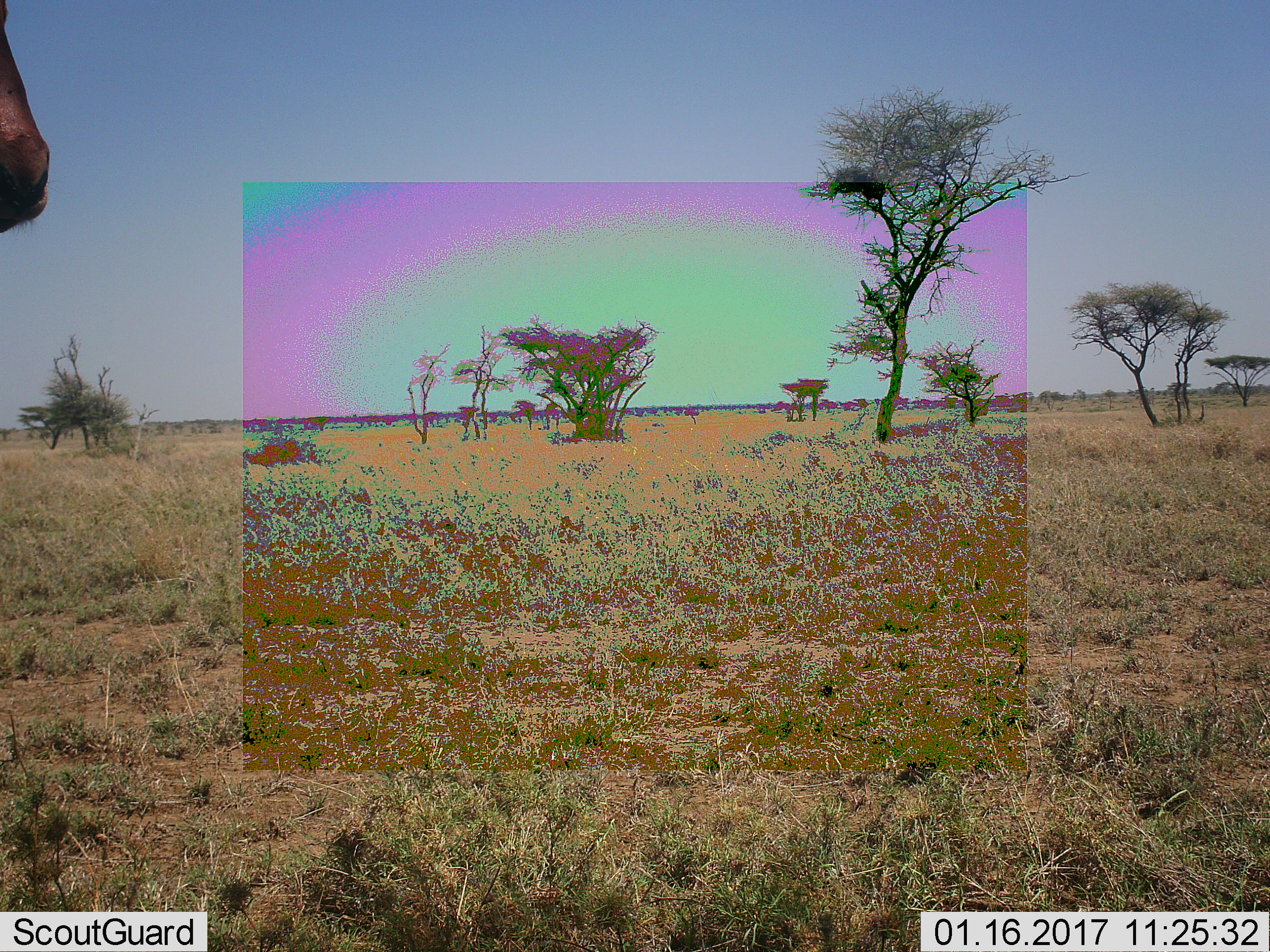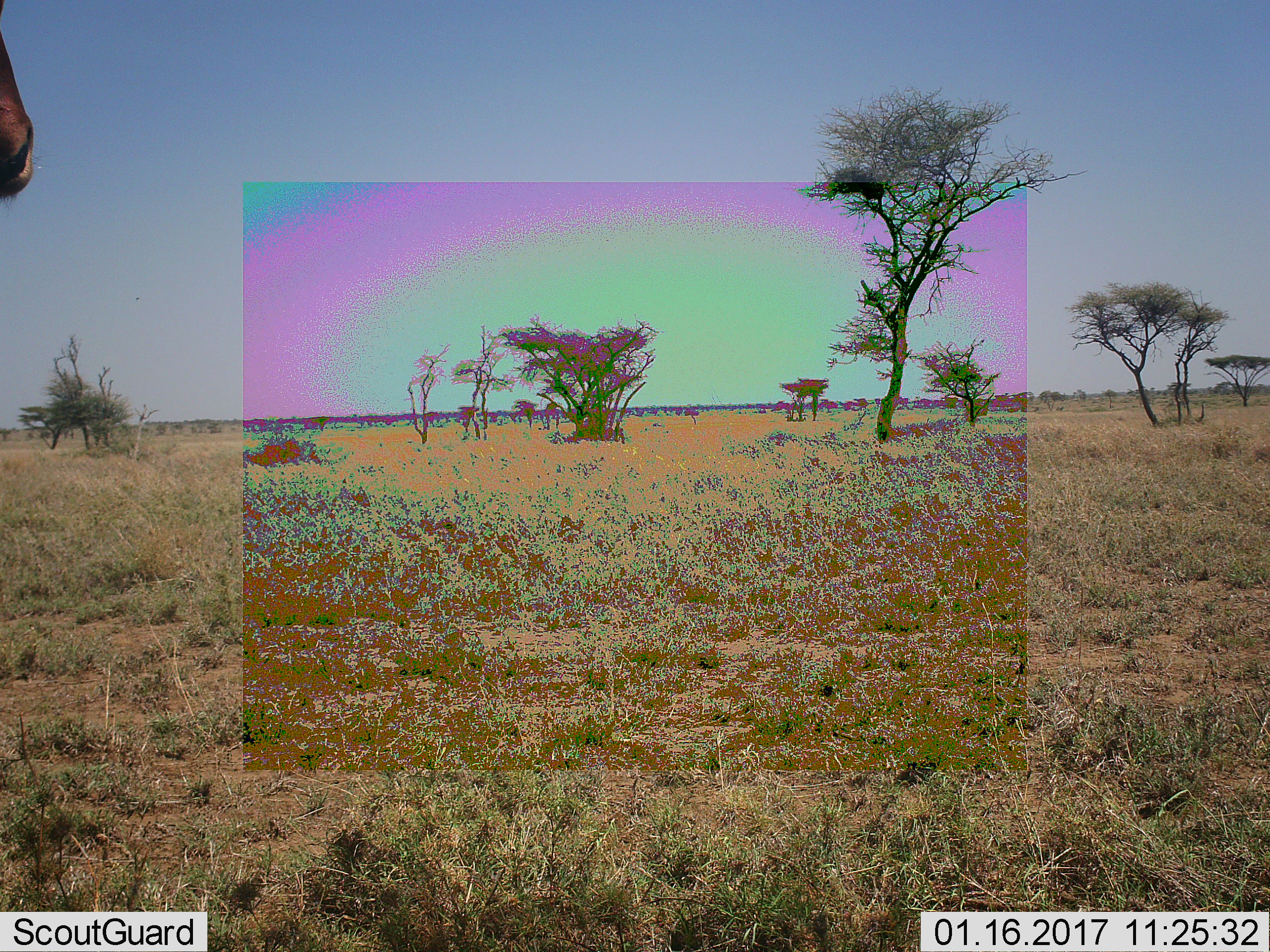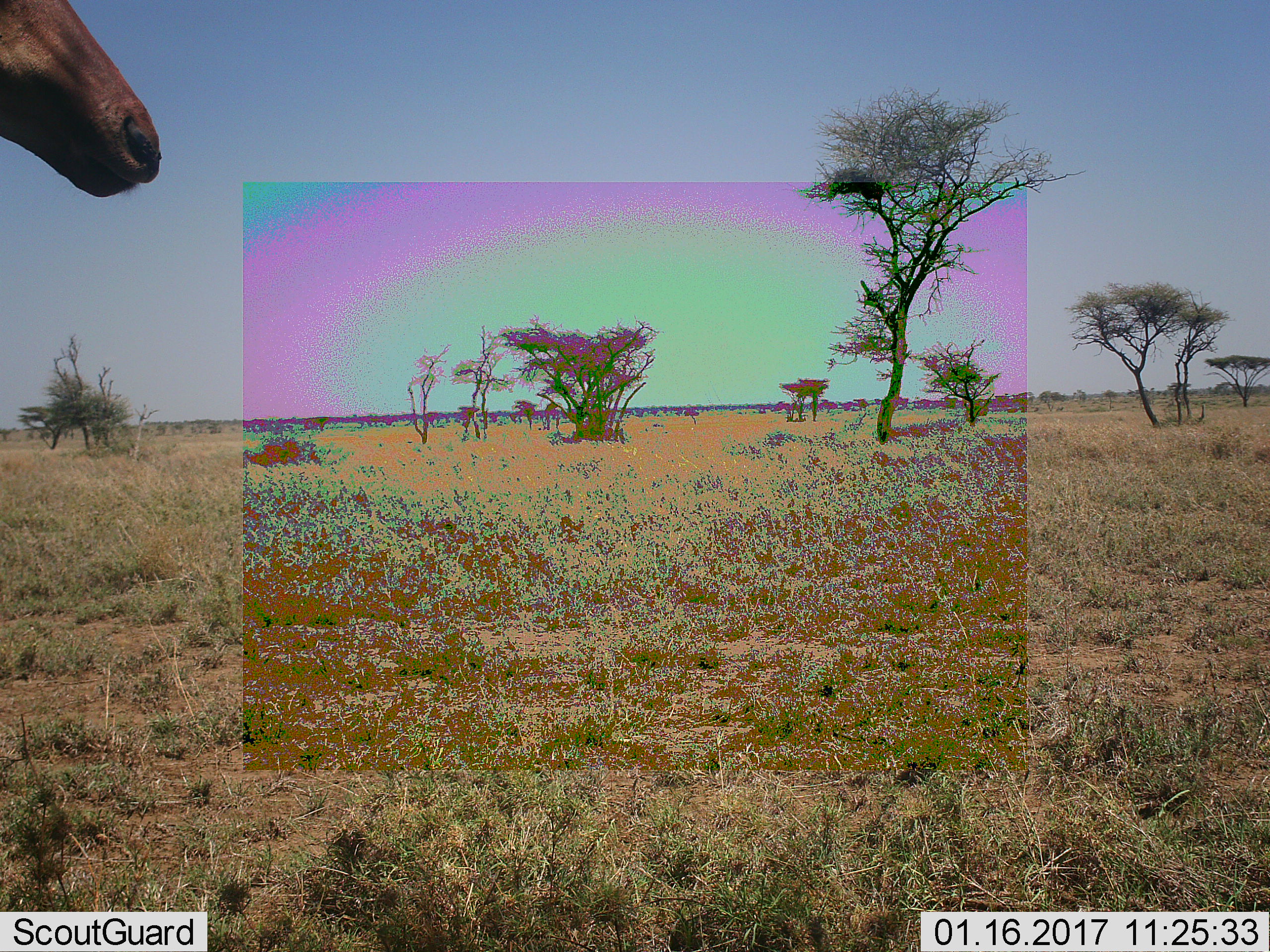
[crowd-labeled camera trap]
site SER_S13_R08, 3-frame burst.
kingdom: Animalia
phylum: Chordata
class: Mammalia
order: Artiodactyla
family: Bovidae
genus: Alcelaphus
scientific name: Alcelaphus buselaphus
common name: hartebeest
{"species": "hartebeest (Alcelaphus buselaphus)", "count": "1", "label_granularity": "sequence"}